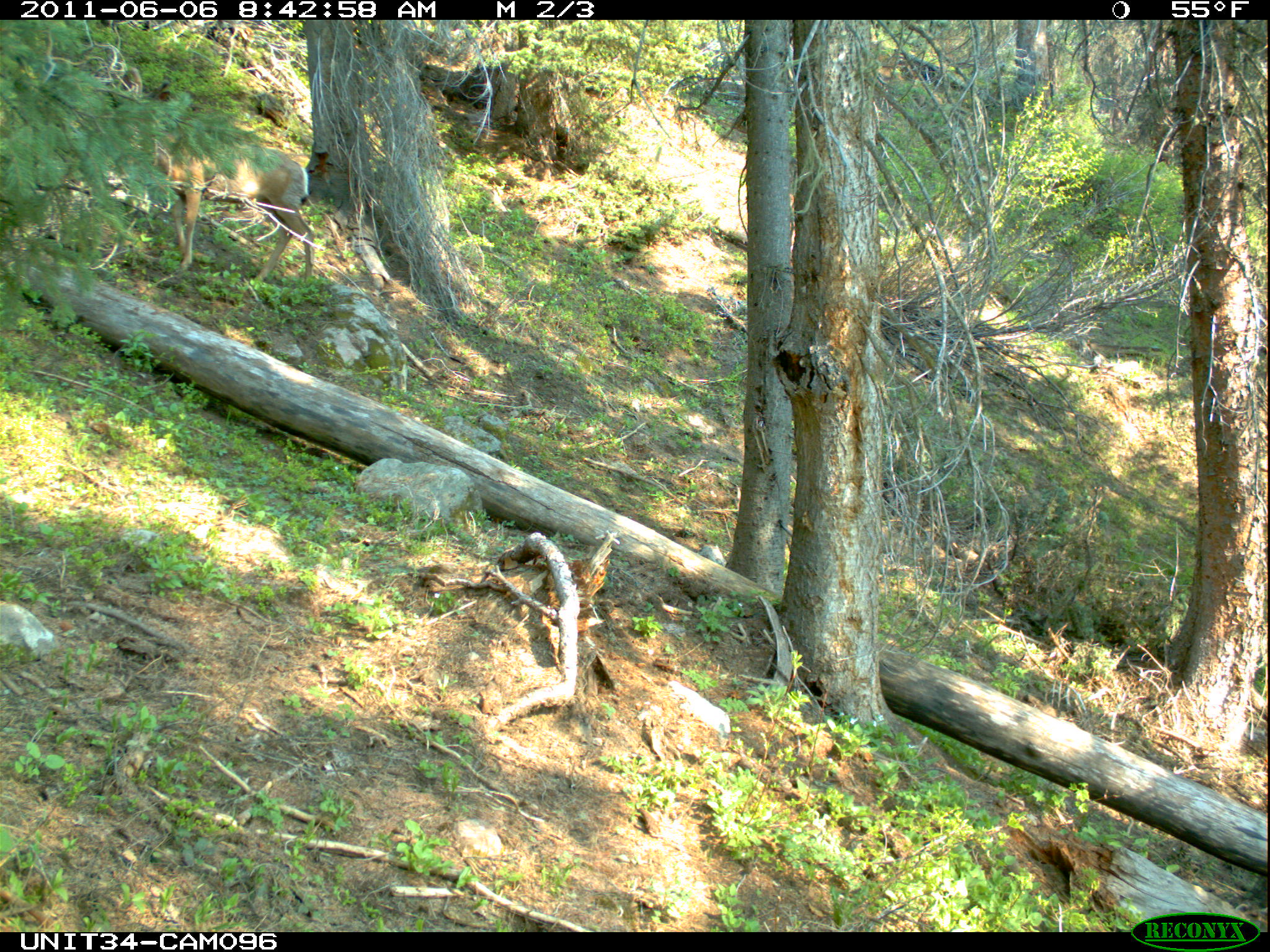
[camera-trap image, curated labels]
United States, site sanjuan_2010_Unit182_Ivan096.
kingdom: Animalia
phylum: Chordata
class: Mammalia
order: Artiodactyla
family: Cervidae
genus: Odocoileus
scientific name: Odocoileus hemionus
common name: mule deer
Odocoileus hemionus (mule deer).